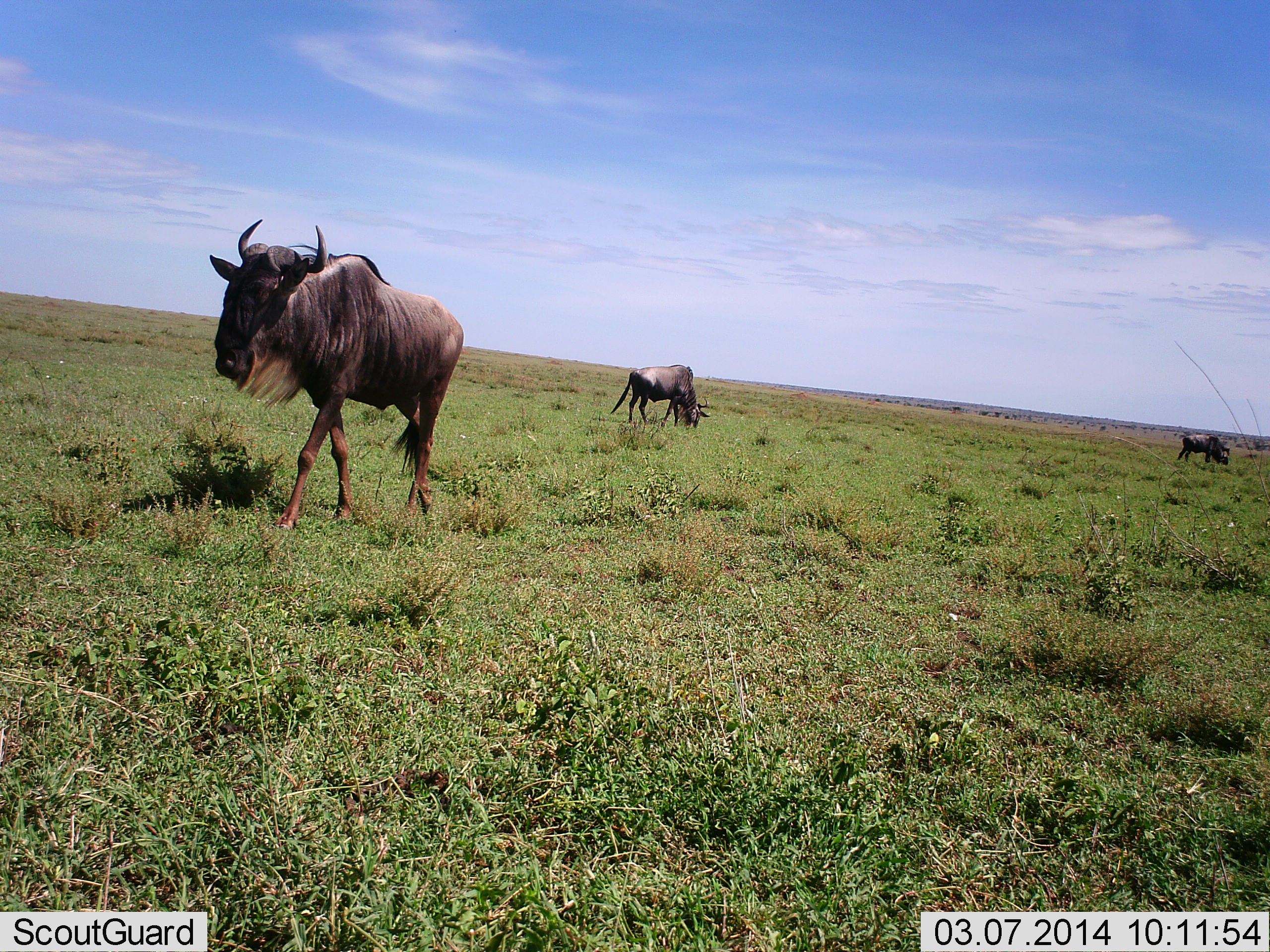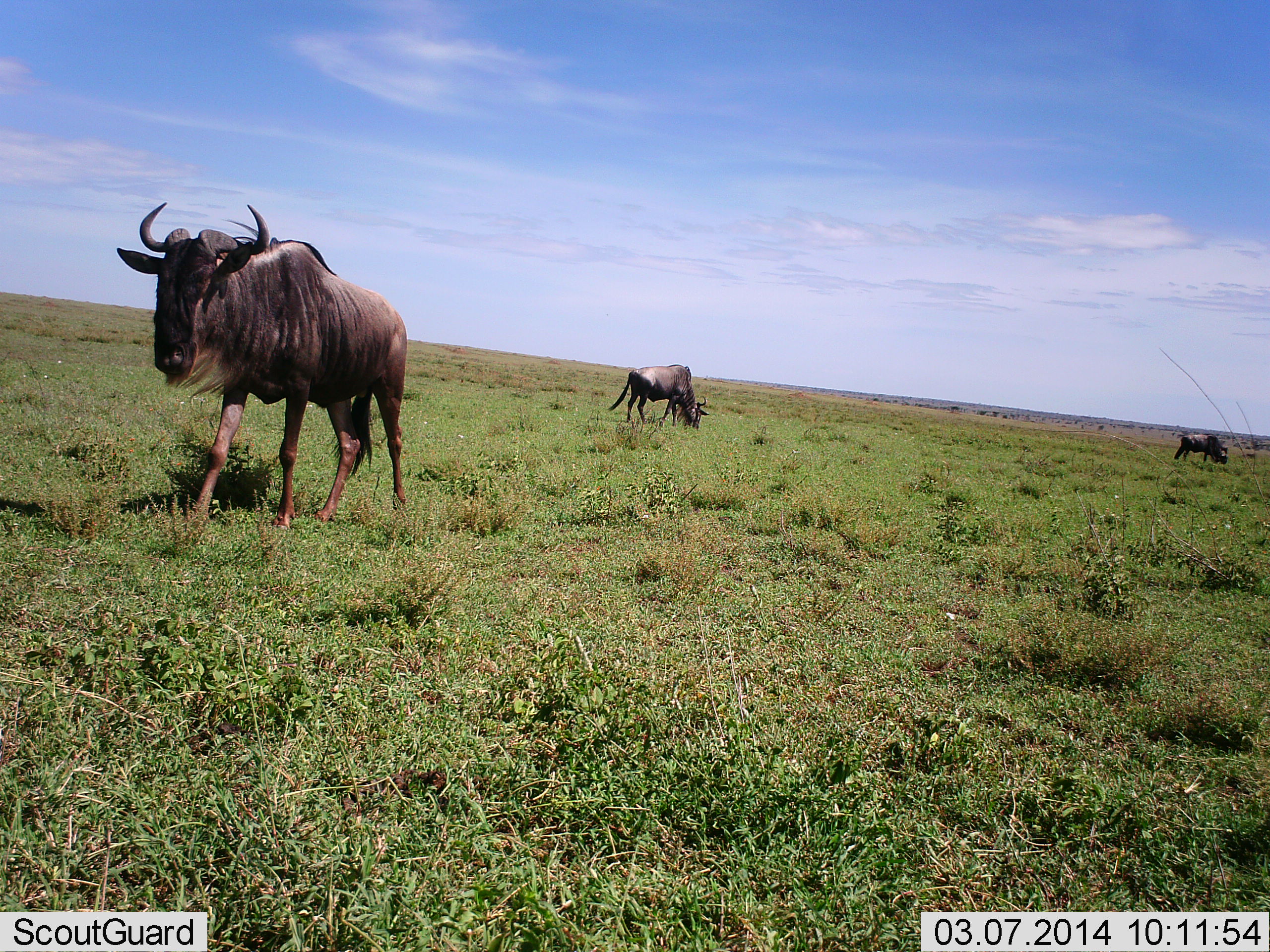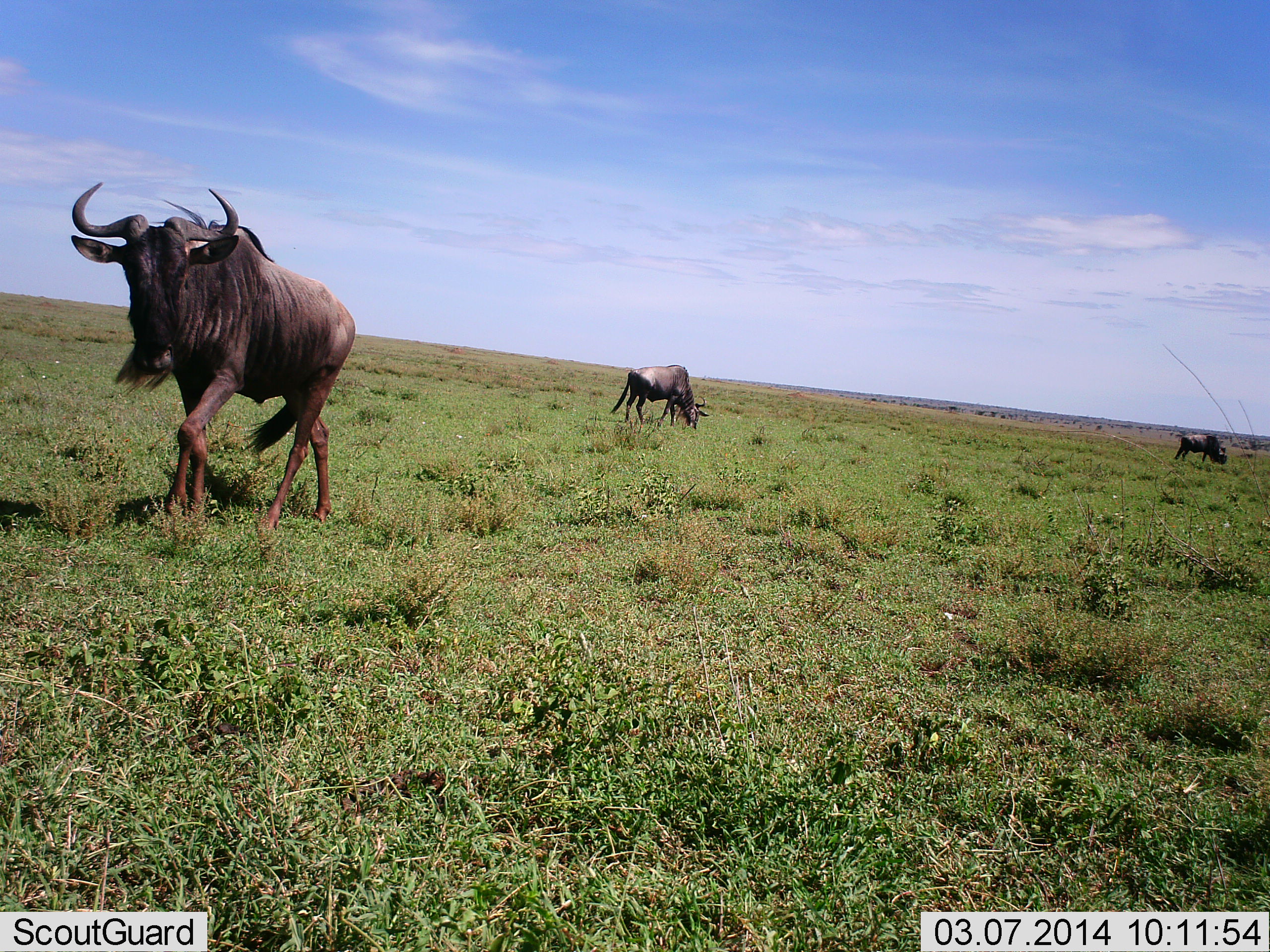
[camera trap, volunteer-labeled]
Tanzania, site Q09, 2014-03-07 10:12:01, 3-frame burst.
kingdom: Animalia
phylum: Chordata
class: Mammalia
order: Artiodactyla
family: Bovidae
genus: Connochaetes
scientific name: Connochaetes taurinus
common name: blue wildebeest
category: wildebeest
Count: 3.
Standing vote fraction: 30%.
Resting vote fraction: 0%.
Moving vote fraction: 90%.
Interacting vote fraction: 0%.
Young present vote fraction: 0%.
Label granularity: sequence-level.